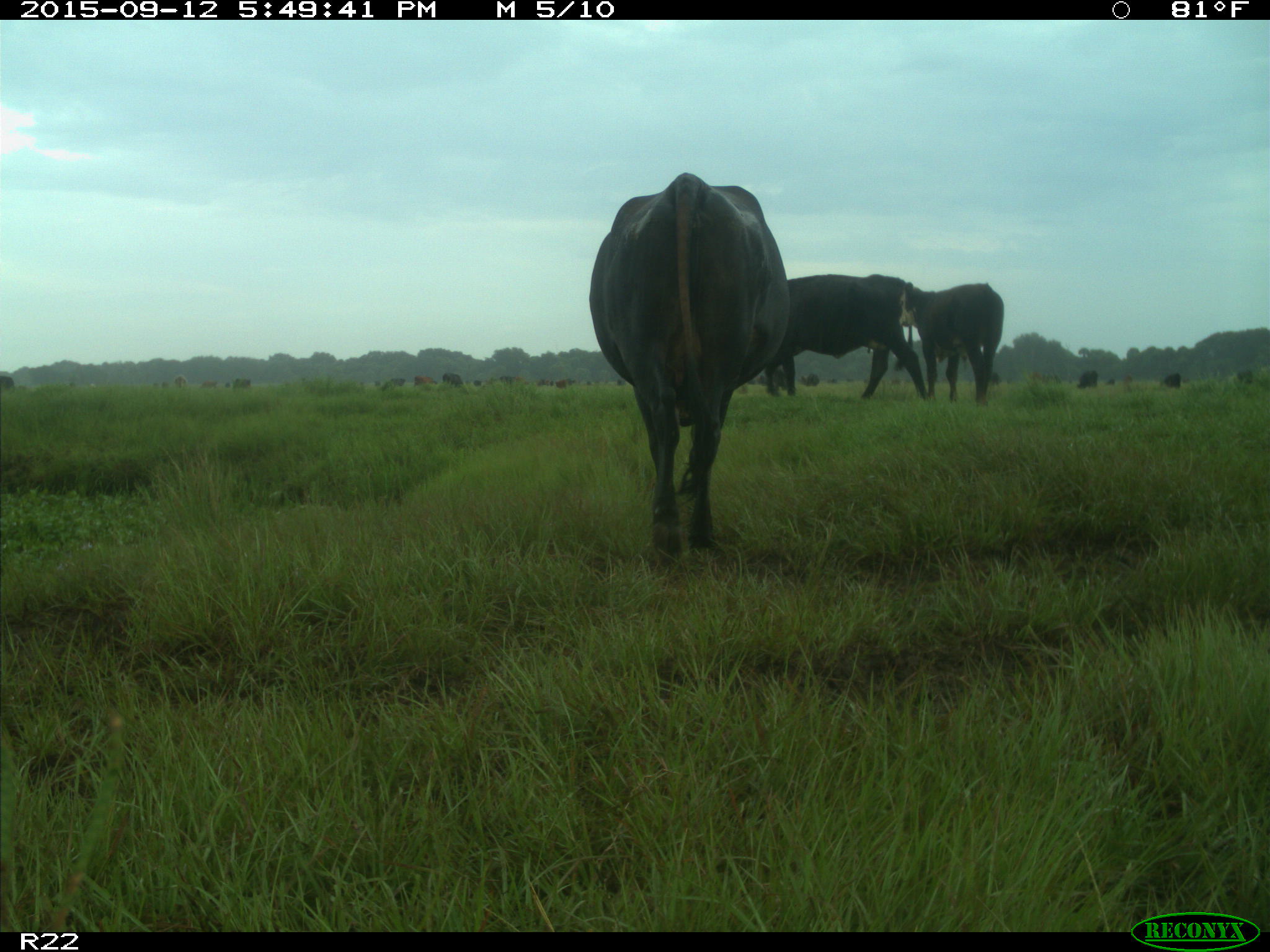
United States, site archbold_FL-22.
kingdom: Animalia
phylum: Chordata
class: Mammalia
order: Artiodactyla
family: Bovidae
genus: Bos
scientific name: Bos taurus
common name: domestic cow